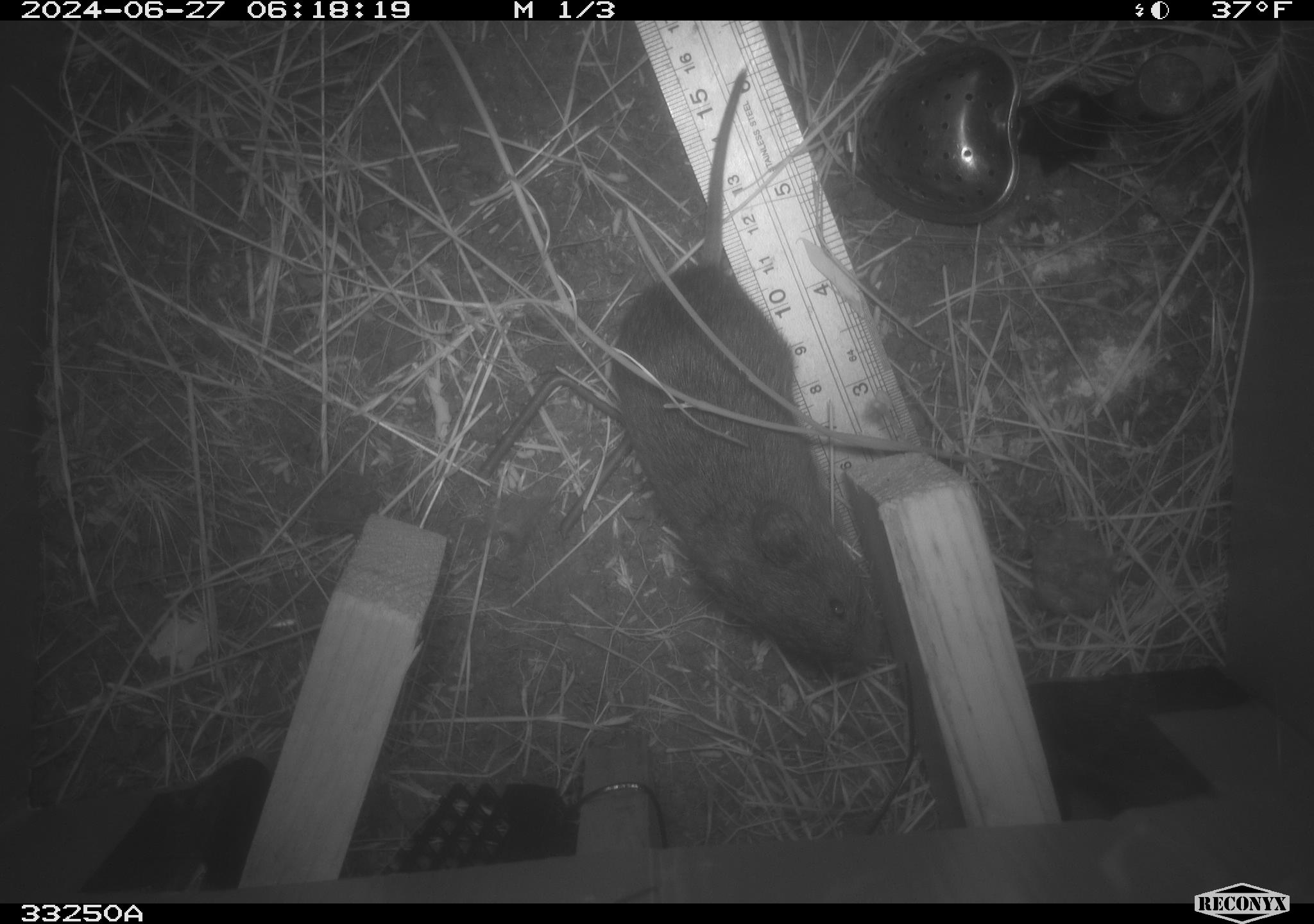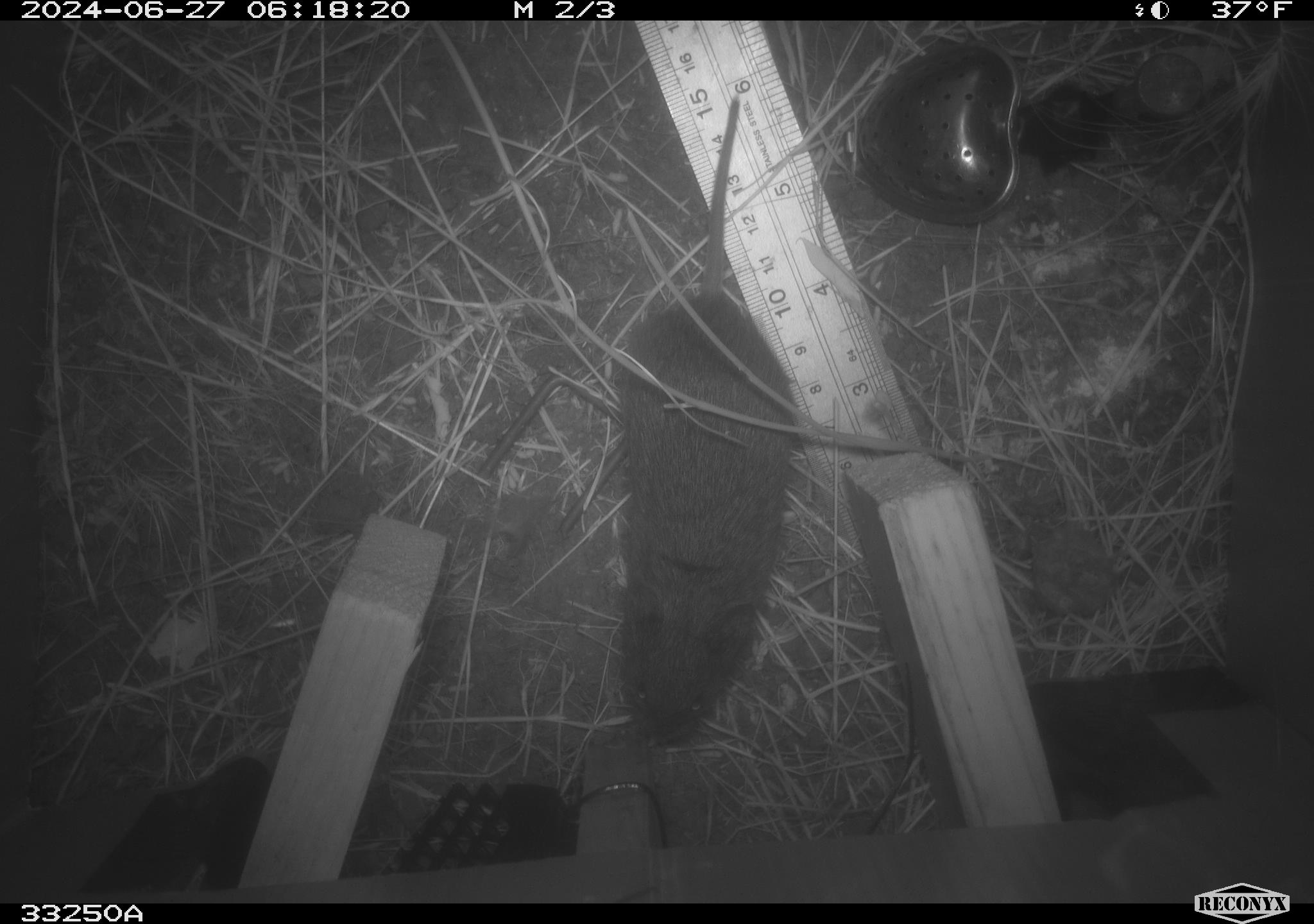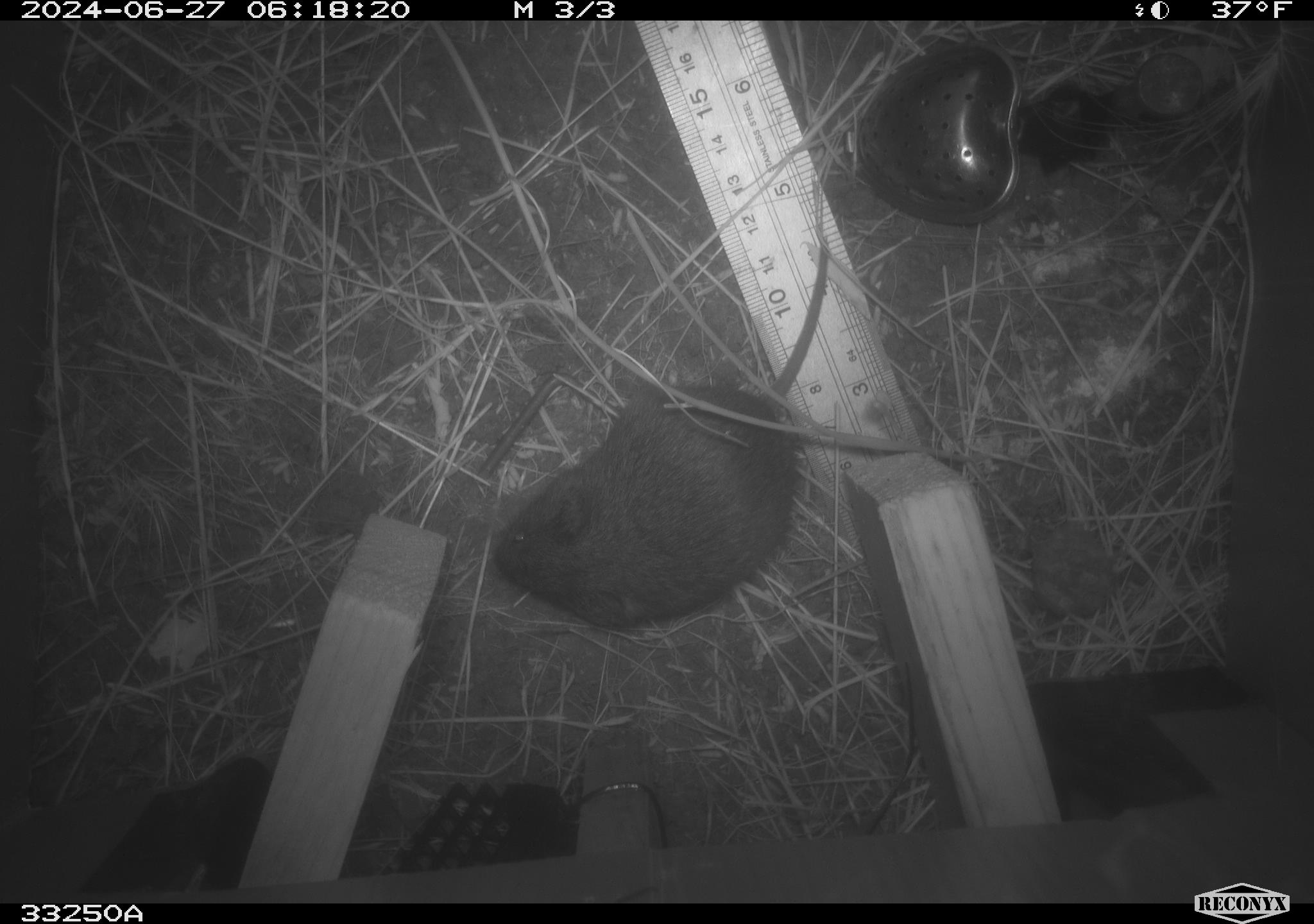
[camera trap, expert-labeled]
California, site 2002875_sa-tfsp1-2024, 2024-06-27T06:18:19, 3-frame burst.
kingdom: Animalia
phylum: Chordata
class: Mammalia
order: Rodentia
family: Cricetidae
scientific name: Arvicolinae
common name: voles, lemmings, and muskrats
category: arvicolinae subfamily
Arvicolinae subfamily (voles, lemmings, and muskrats) (Arvicolinae).